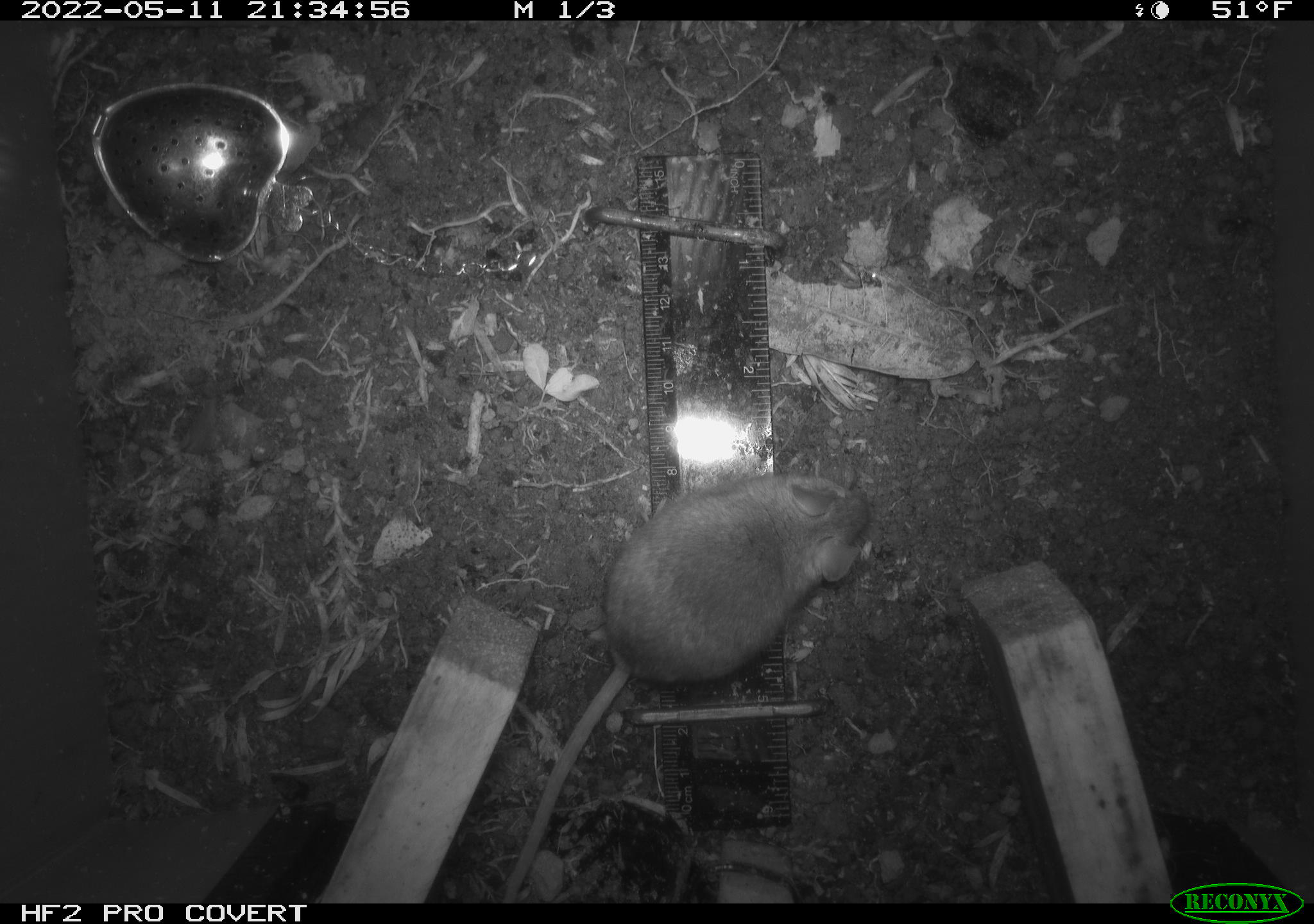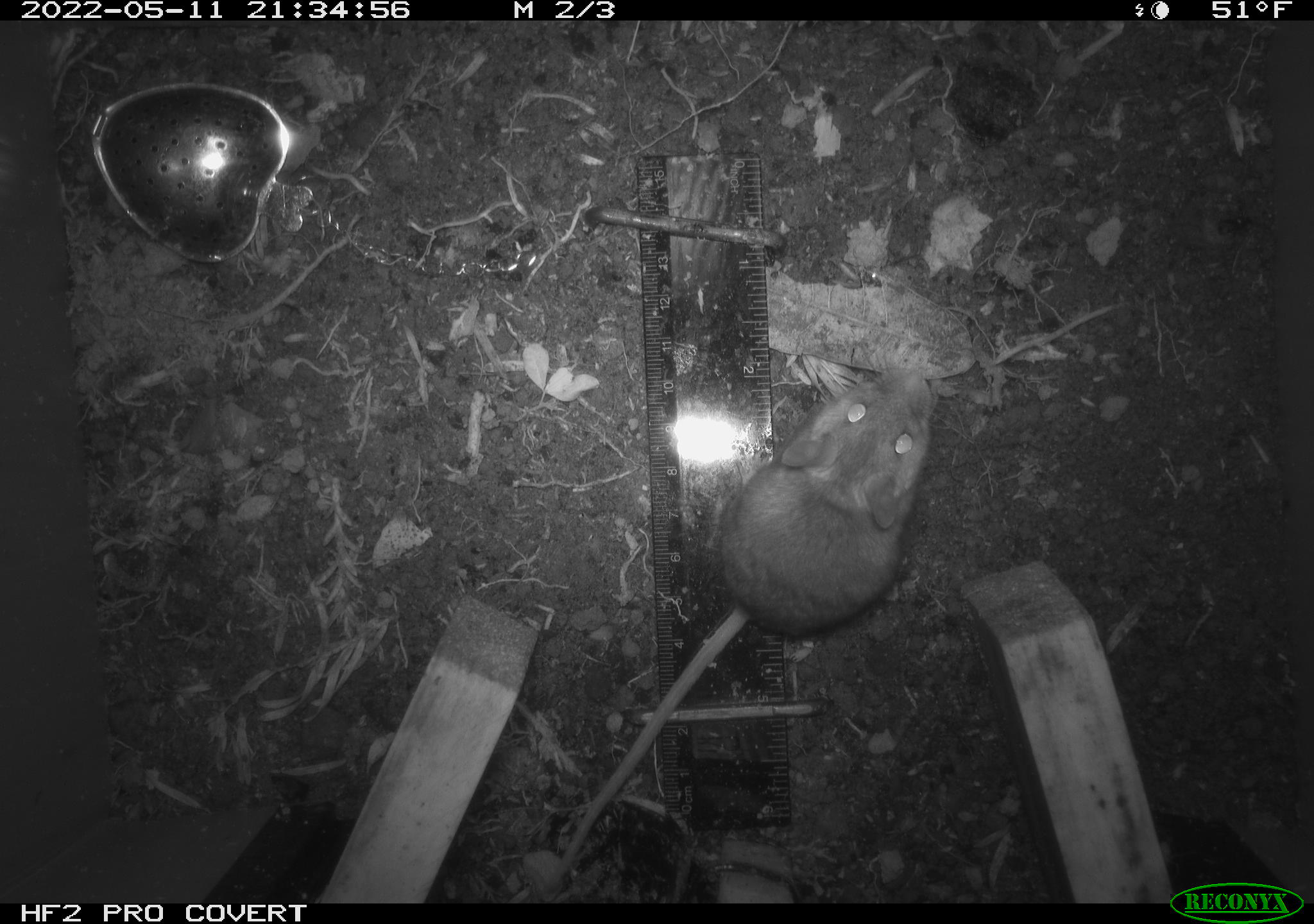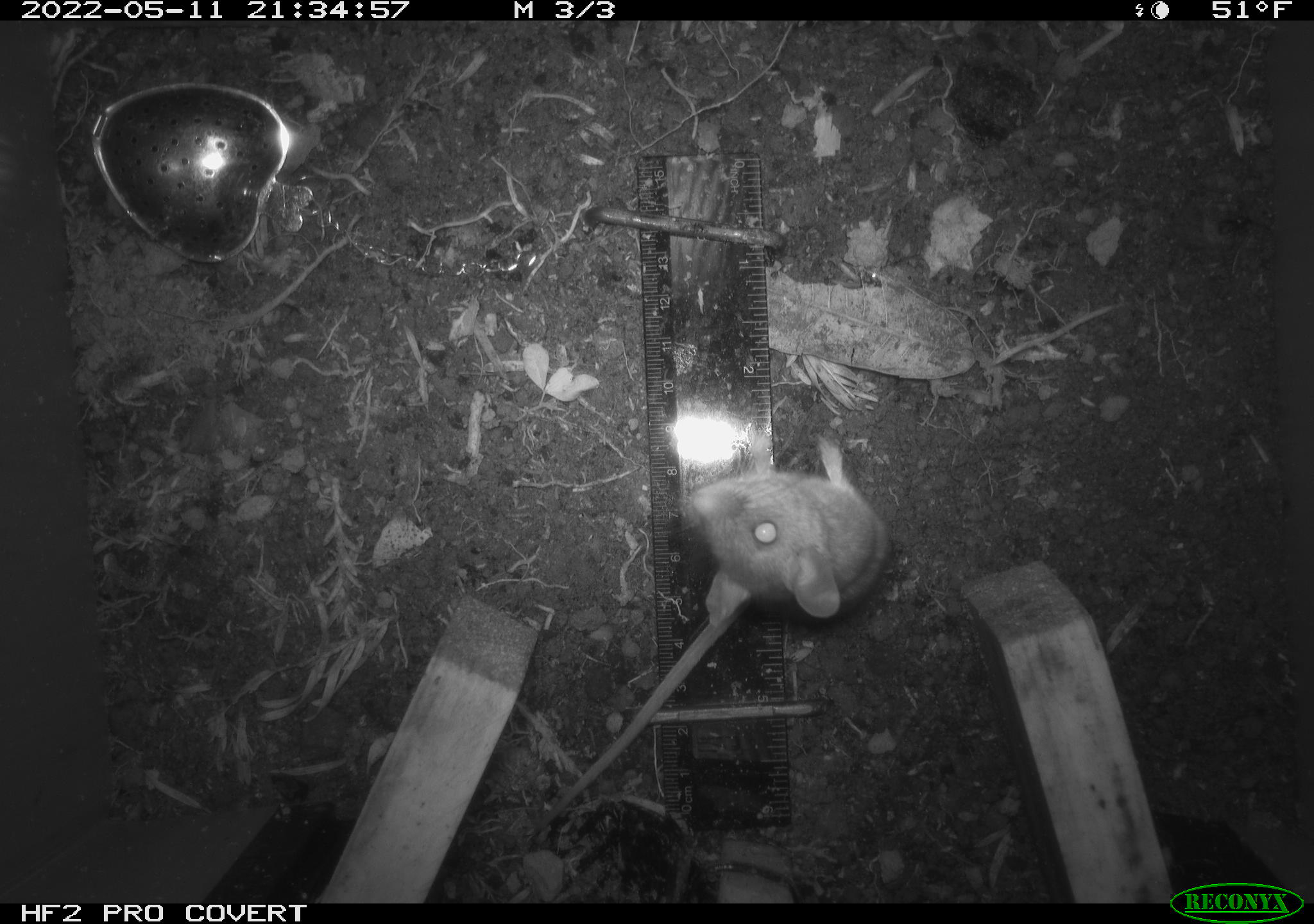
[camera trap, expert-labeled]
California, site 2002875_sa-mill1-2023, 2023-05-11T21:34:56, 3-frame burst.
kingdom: Animalia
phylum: Chordata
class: Mammalia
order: Rodentia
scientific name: Rodentia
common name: mouse species